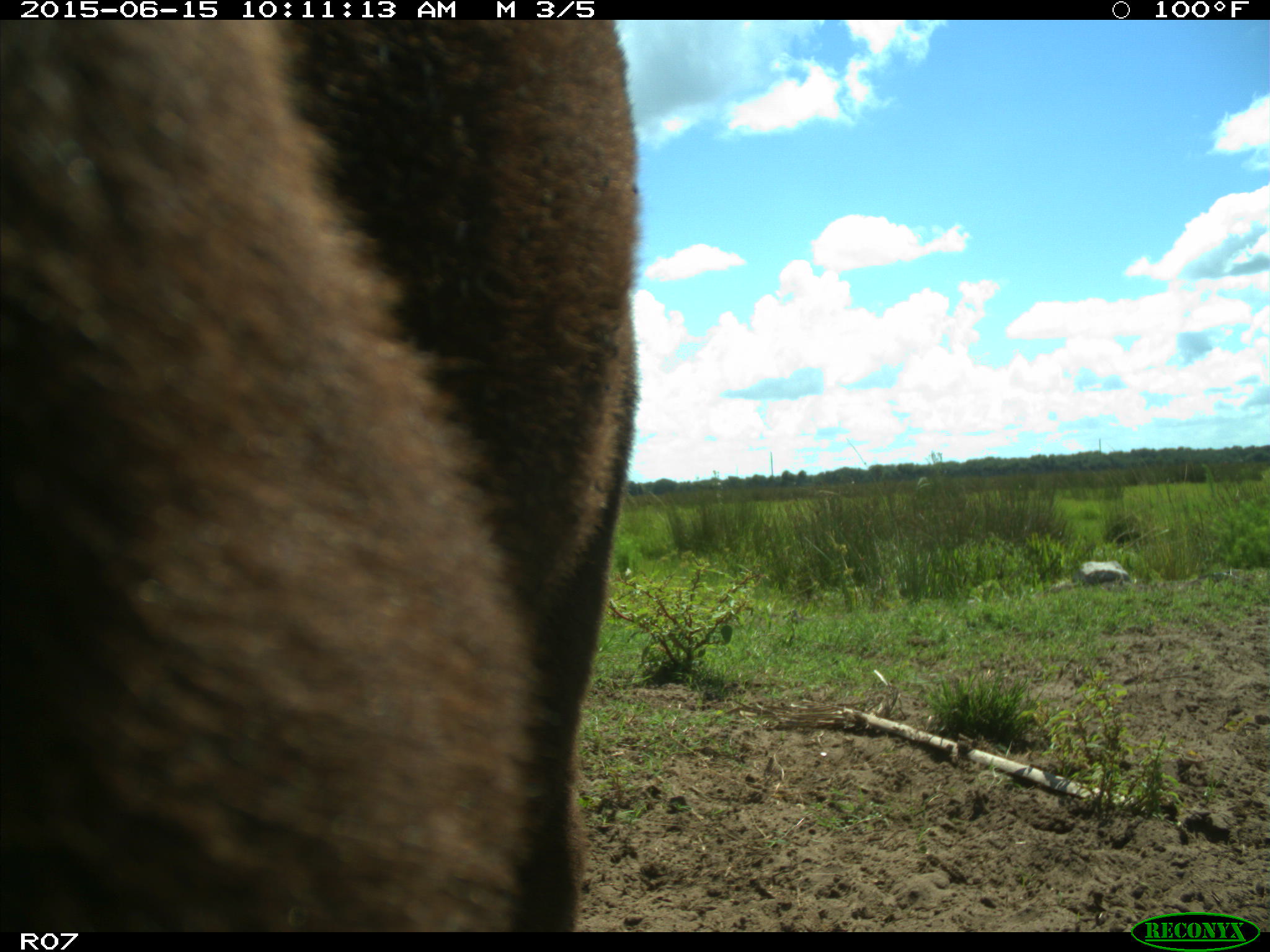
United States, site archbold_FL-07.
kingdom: Animalia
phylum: Chordata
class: Mammalia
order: Artiodactyla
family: Bovidae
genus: Bos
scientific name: Bos taurus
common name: domestic cow